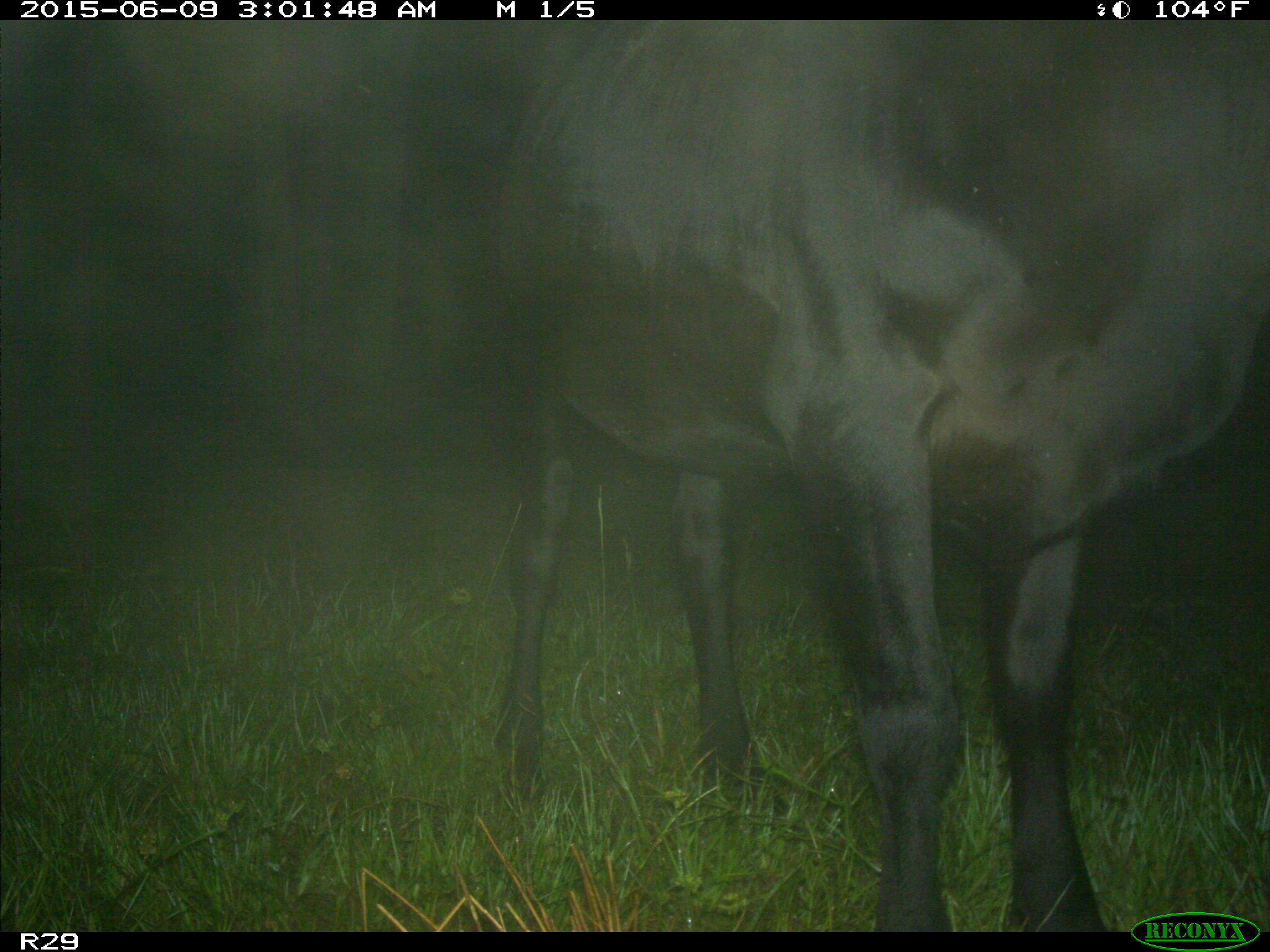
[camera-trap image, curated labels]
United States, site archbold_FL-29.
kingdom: Animalia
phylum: Chordata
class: Mammalia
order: Artiodactyla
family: Bovidae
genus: Bos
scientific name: Bos taurus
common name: domestic cow